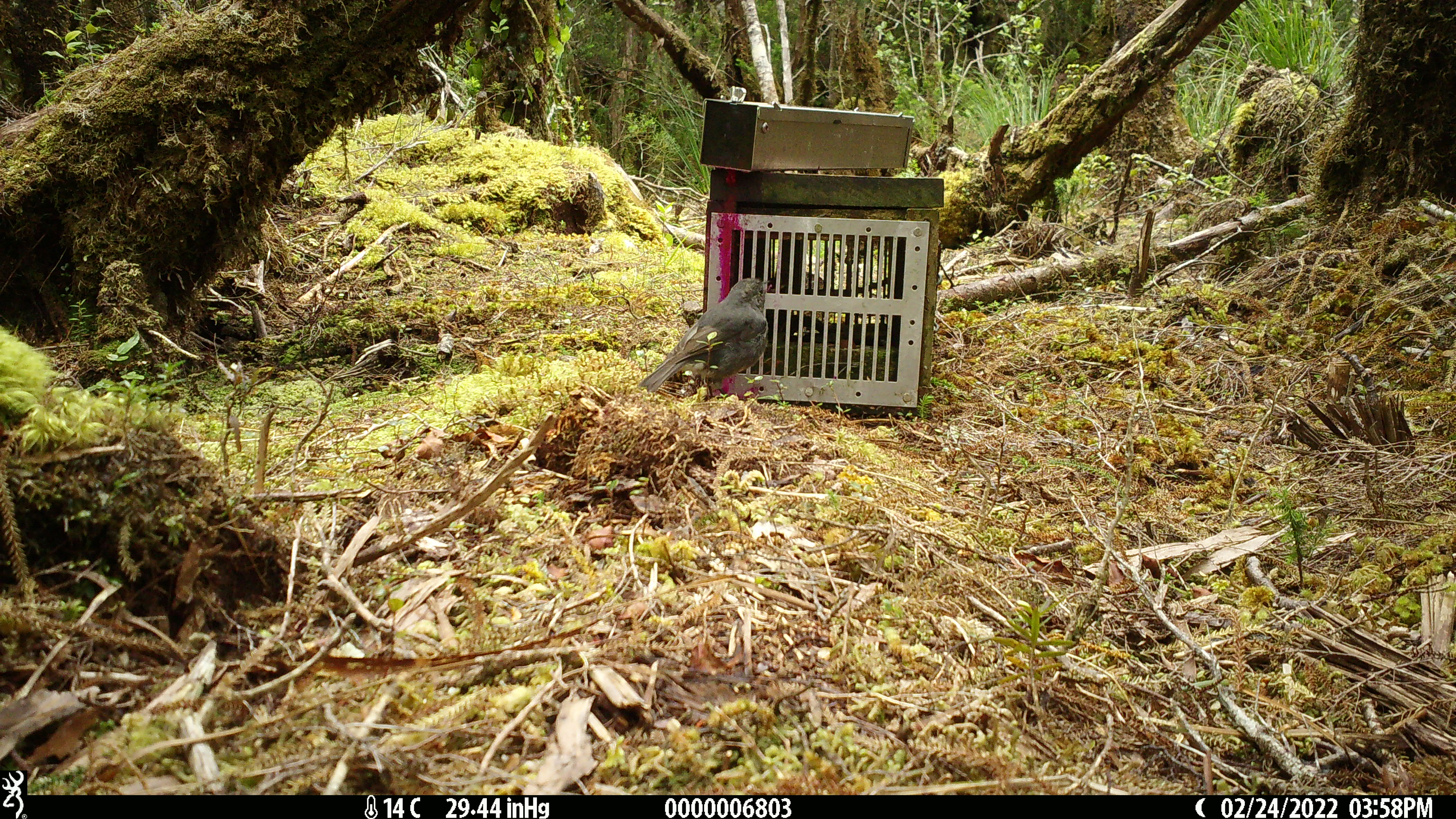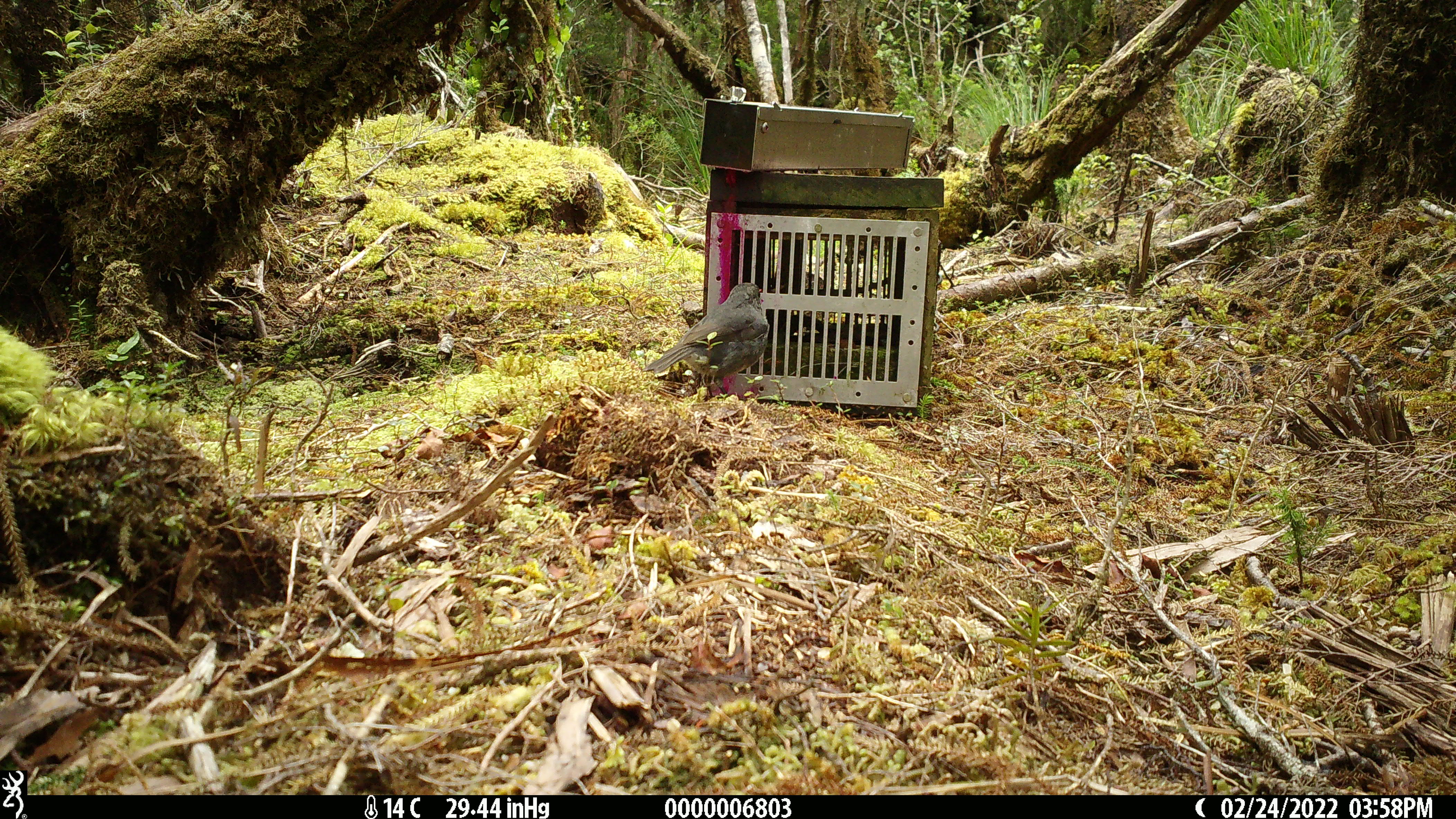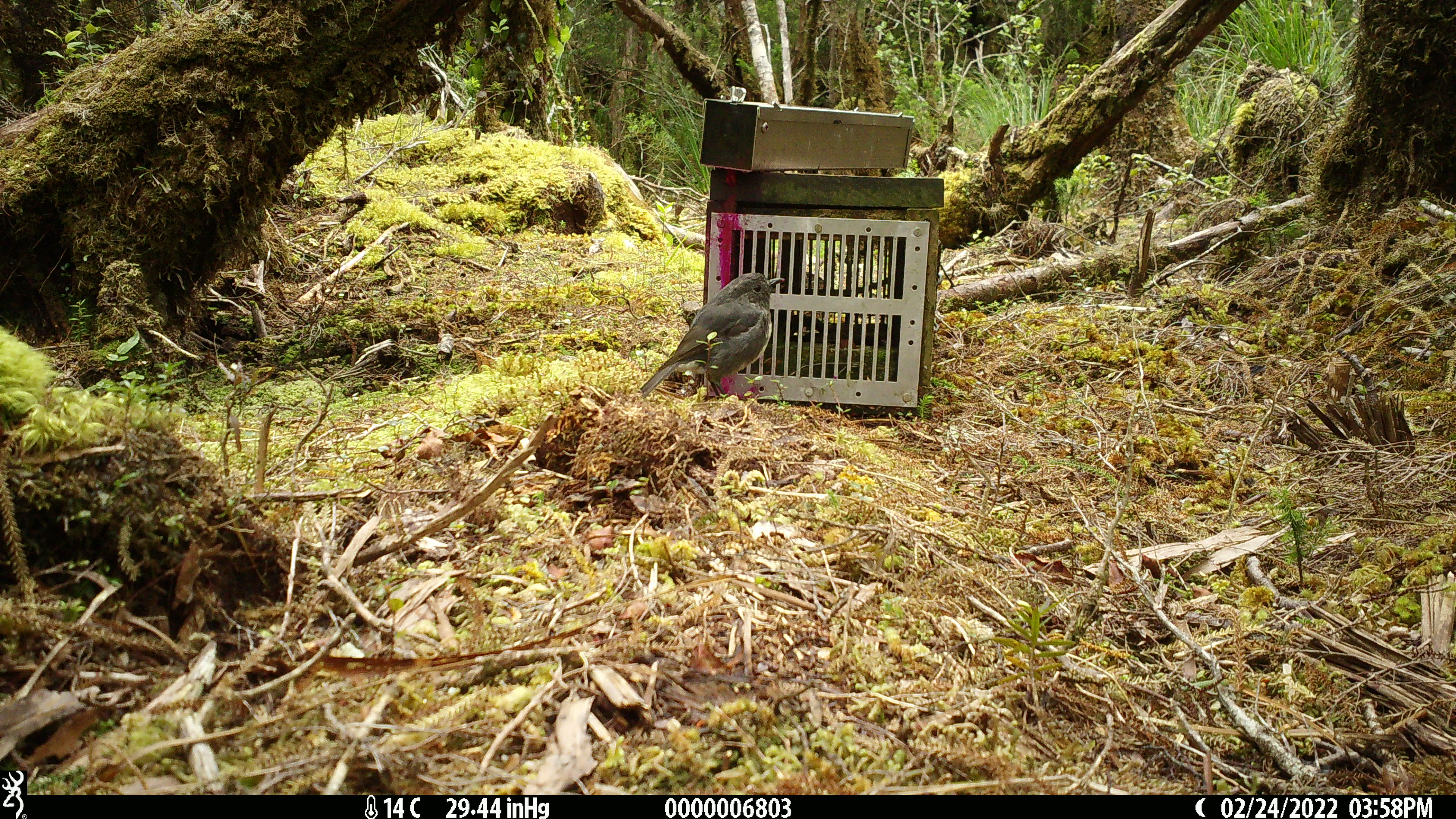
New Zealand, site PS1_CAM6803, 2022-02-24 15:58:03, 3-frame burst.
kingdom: Animalia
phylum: Chordata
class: Aves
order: Passeriformes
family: Petroicidae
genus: Petroica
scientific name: Petroica australis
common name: new zealand robin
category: robin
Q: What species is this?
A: Robin (new zealand robin) (Petroica australis).